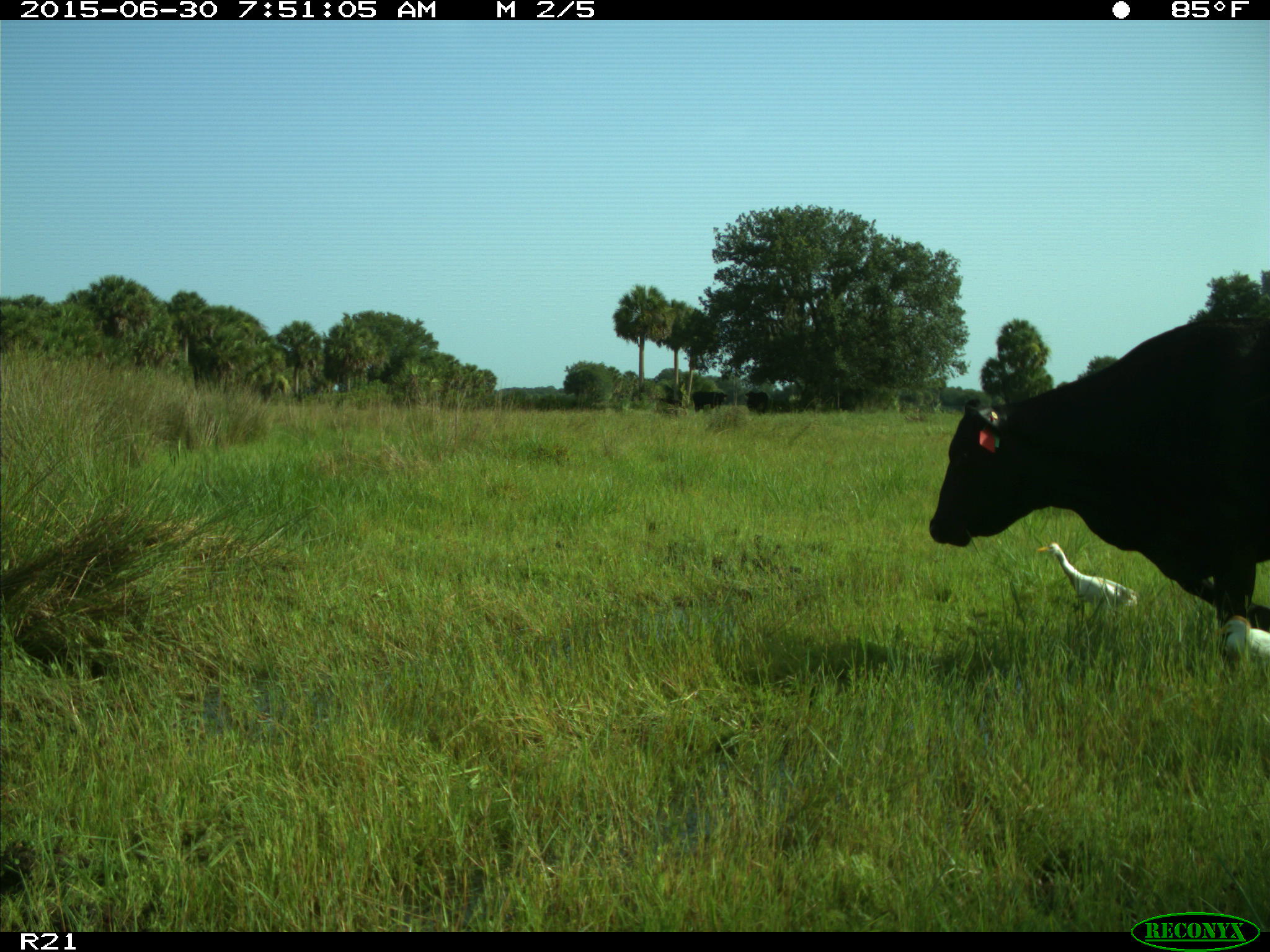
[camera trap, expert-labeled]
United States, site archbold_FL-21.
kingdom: Animalia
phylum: Chordata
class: Mammalia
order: Artiodactyla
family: Bovidae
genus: Bos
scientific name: Bos taurus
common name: domestic cow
Bos taurus (domestic cow).